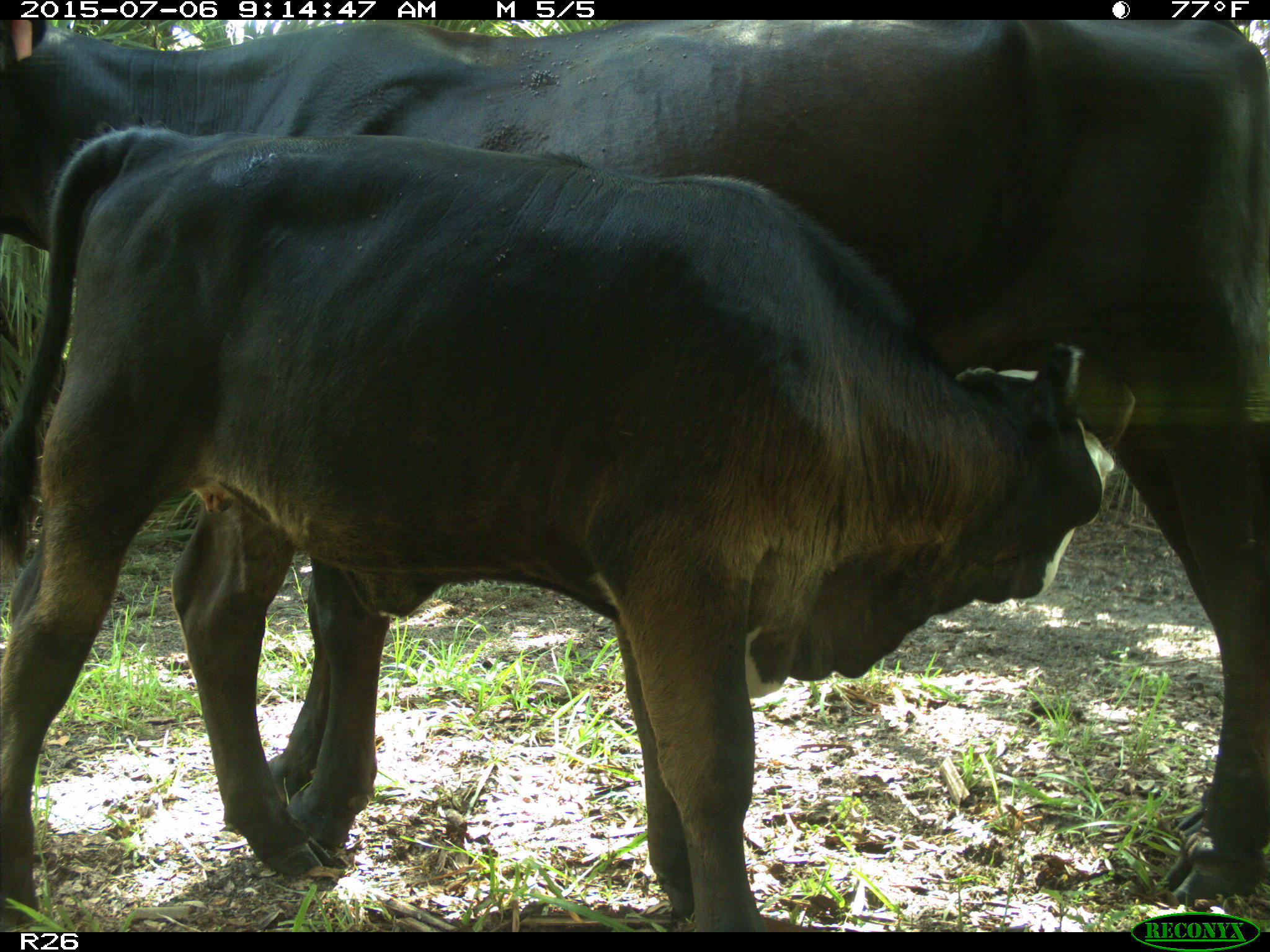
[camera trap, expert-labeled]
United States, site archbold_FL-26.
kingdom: Animalia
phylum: Chordata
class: Mammalia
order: Artiodactyla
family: Bovidae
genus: Bos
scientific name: Bos taurus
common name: domestic cow